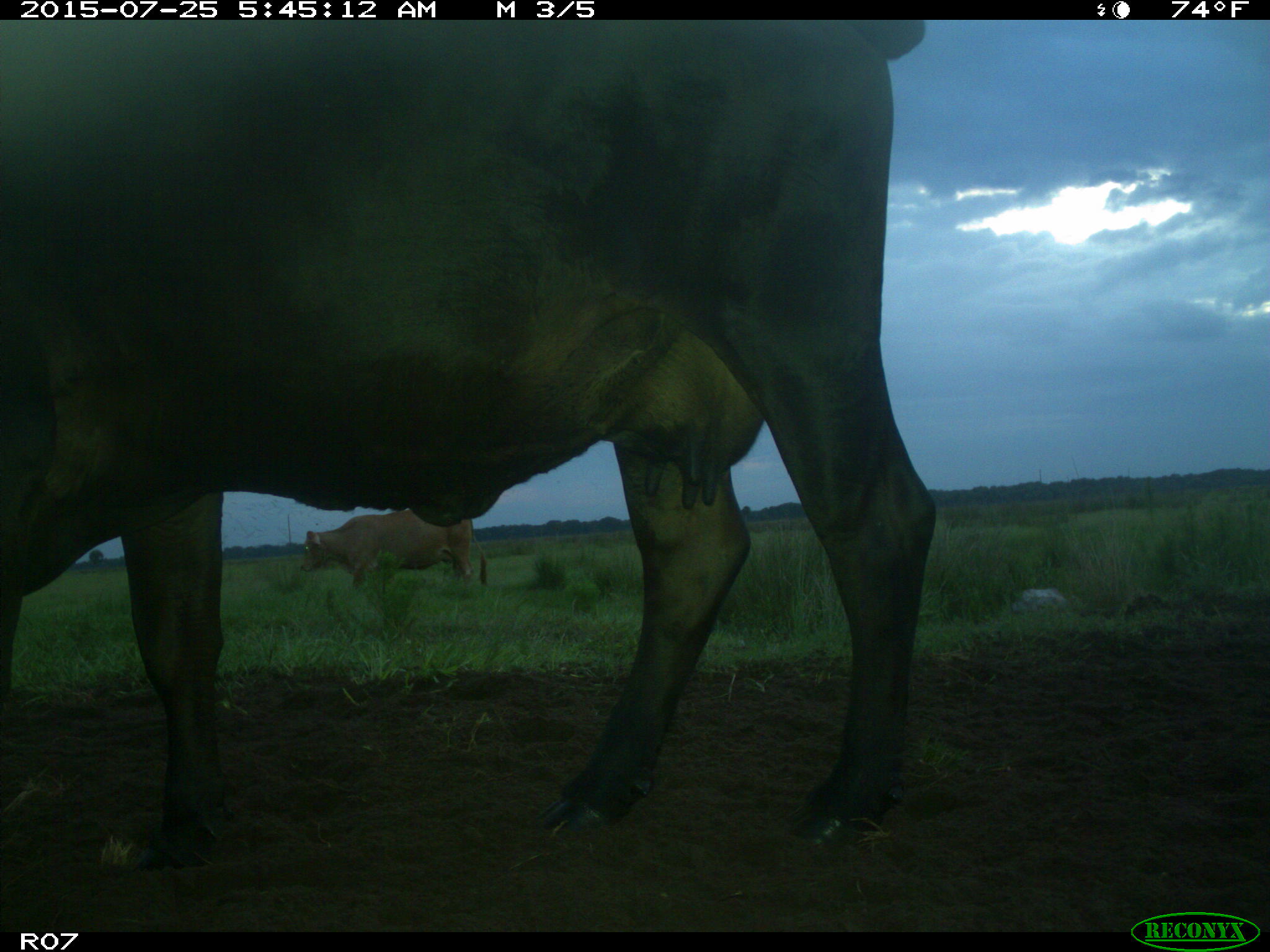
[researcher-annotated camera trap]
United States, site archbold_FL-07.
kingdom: Animalia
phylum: Chordata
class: Mammalia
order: Artiodactyla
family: Bovidae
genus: Bos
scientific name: Bos taurus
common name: domestic cow